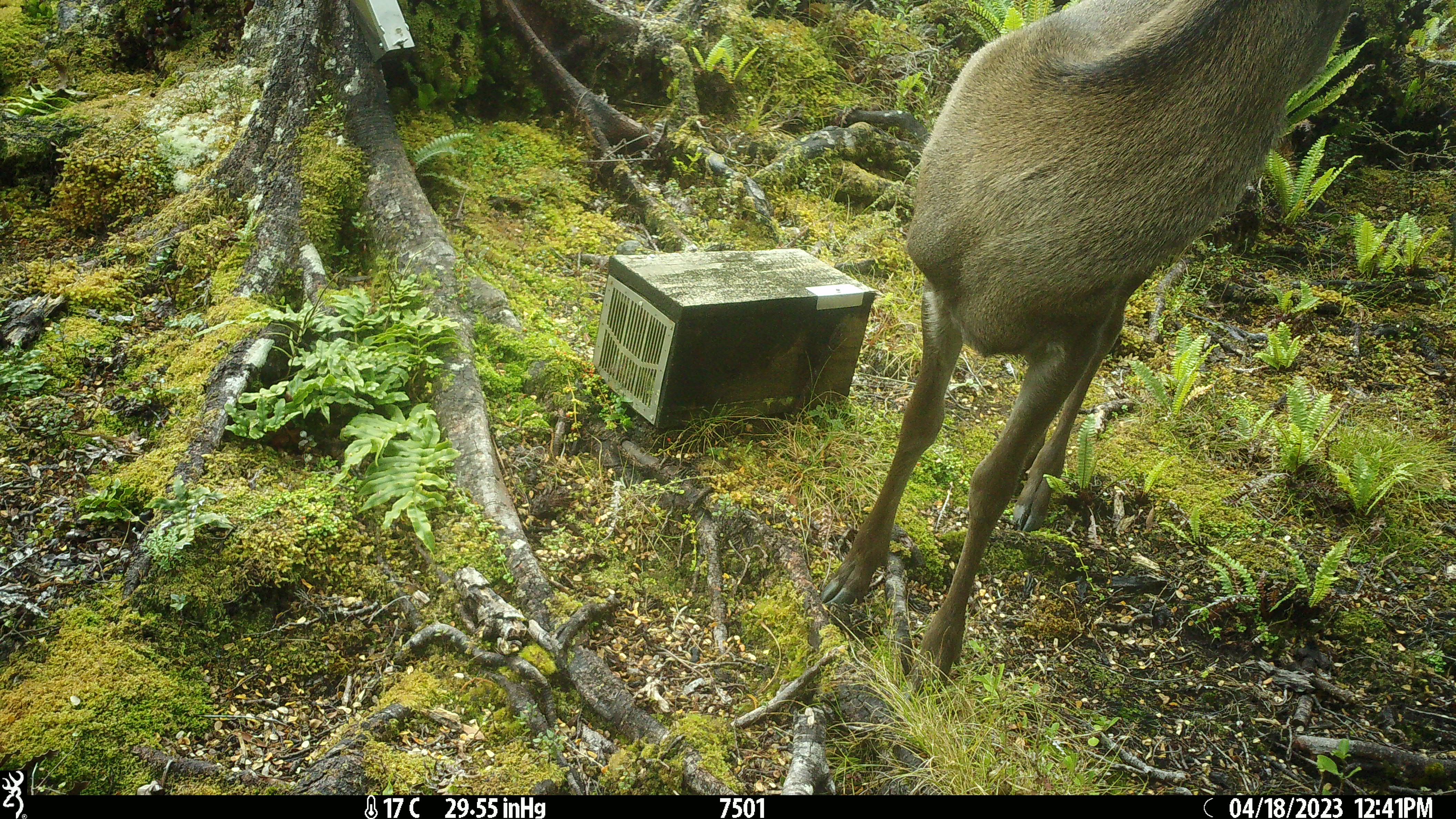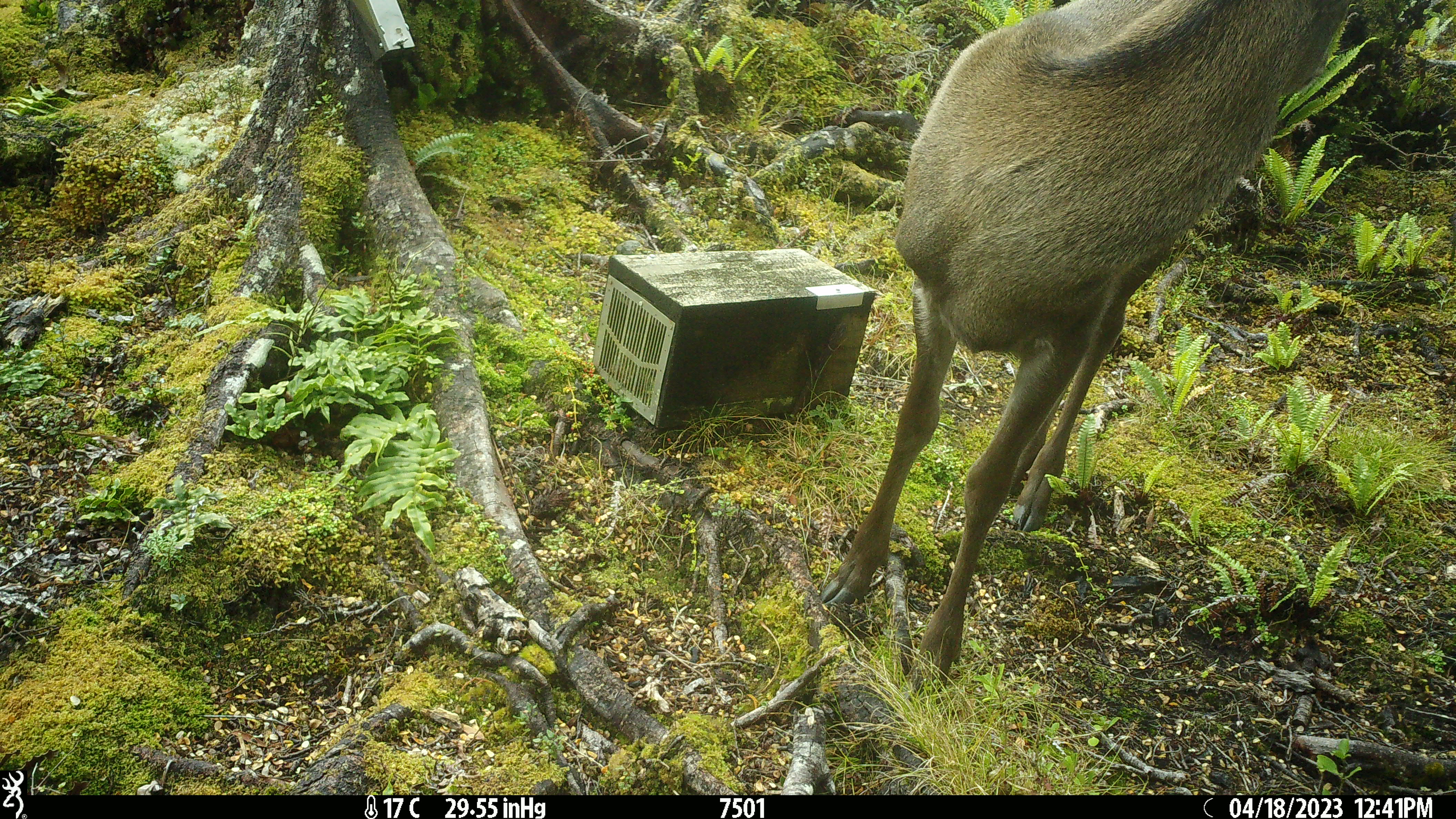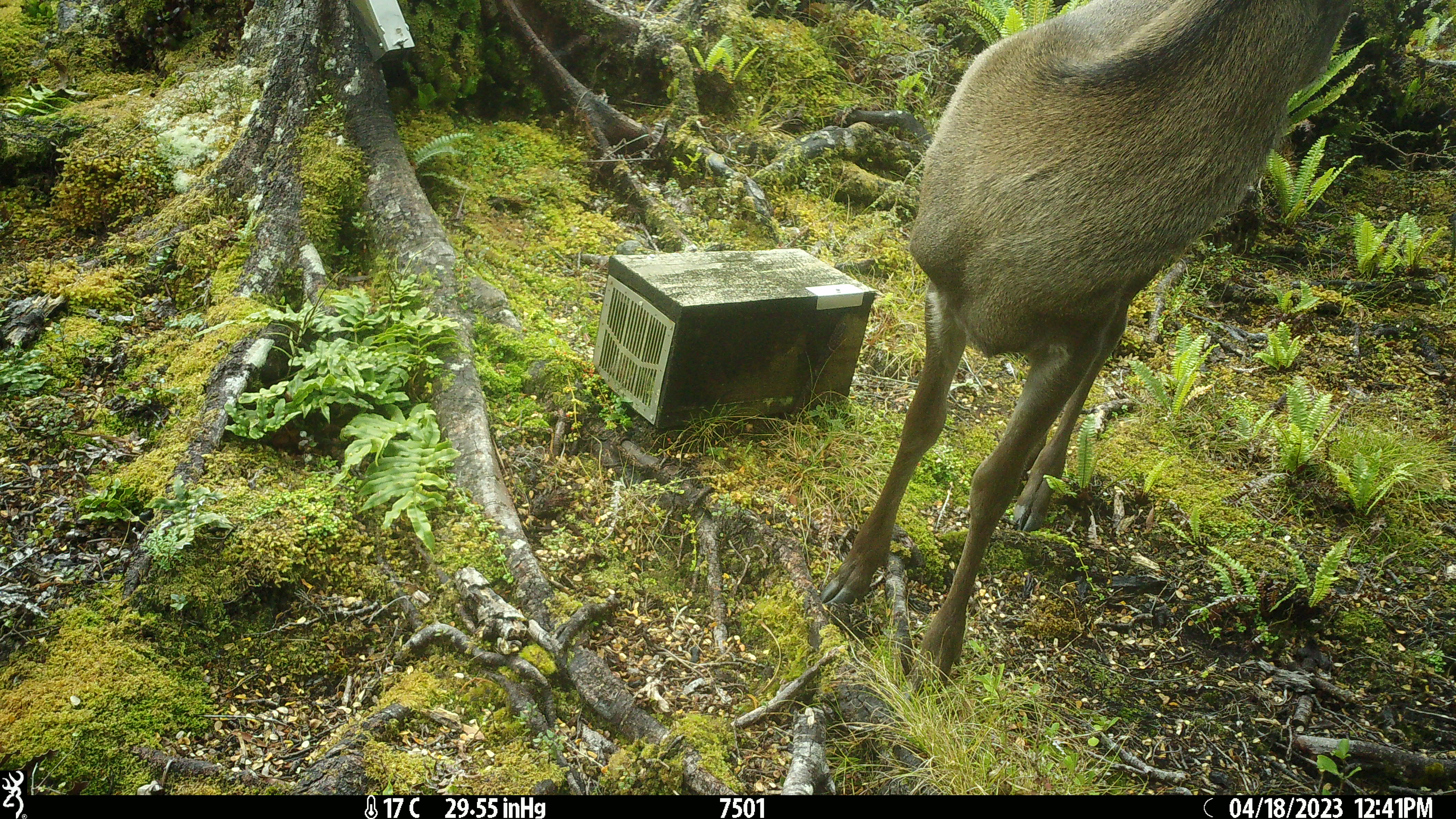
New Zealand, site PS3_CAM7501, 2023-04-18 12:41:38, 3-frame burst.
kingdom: Animalia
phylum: Chordata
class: Mammalia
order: Artiodactyla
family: Cervidae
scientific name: Cervidae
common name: deer